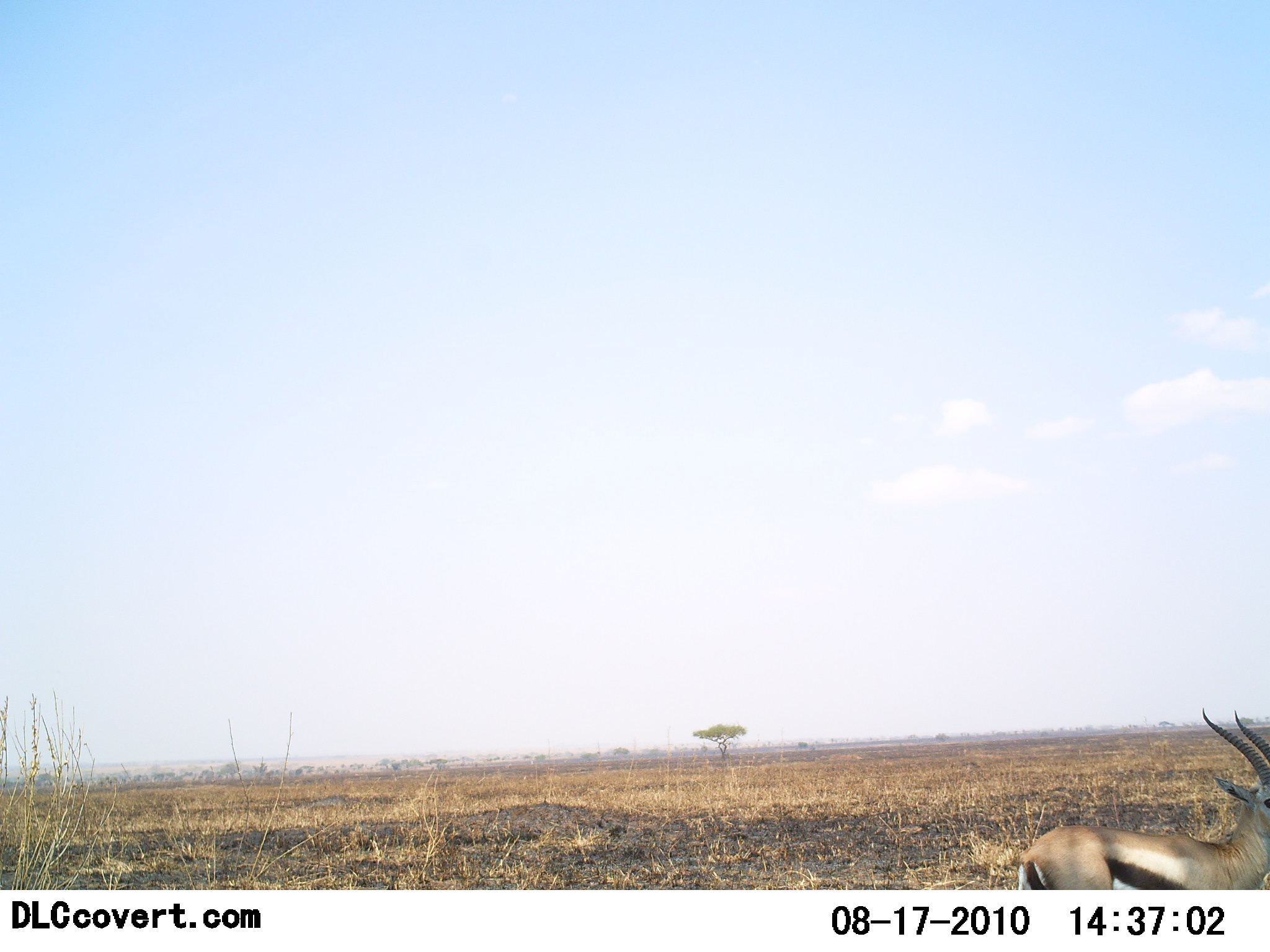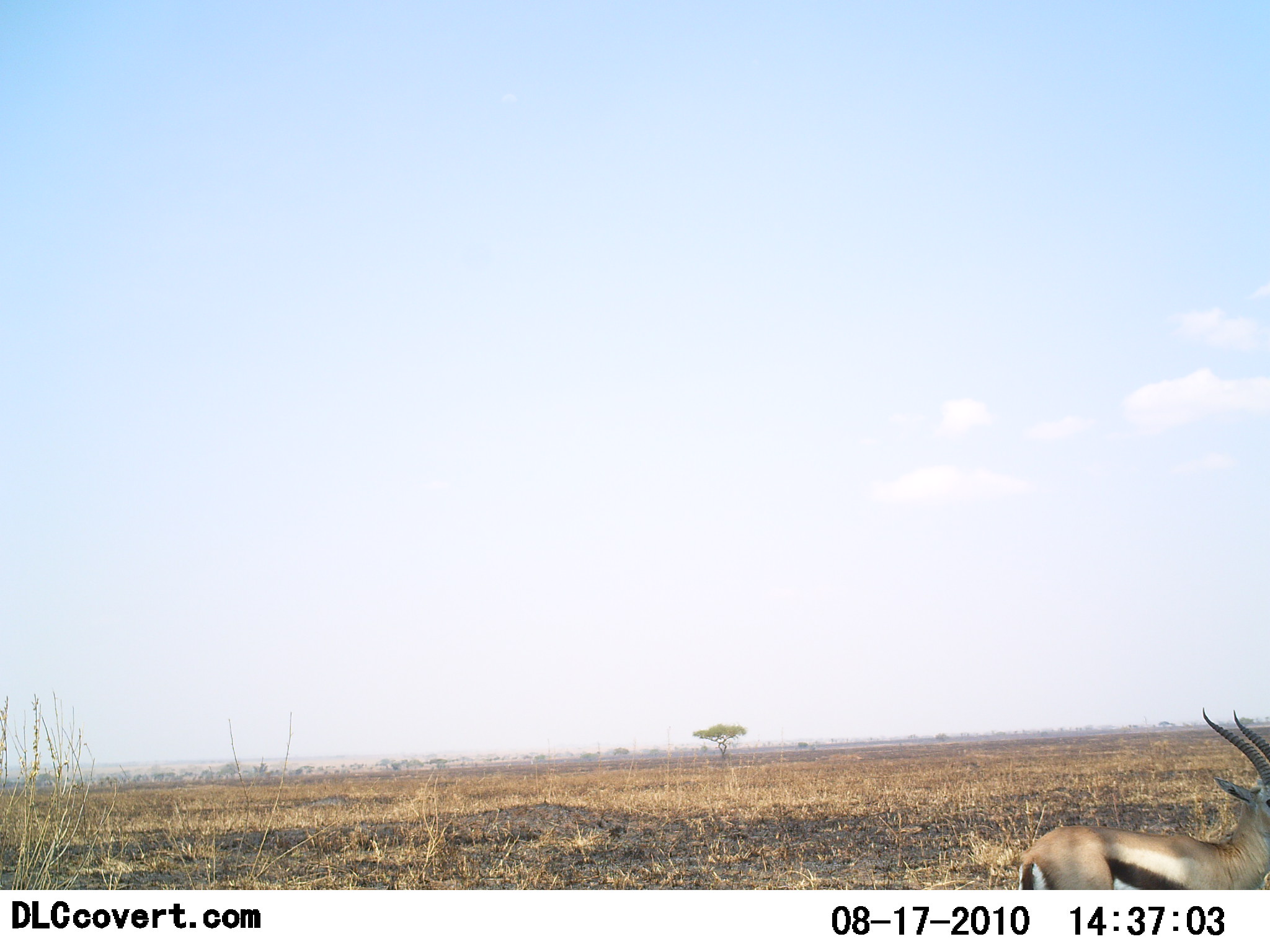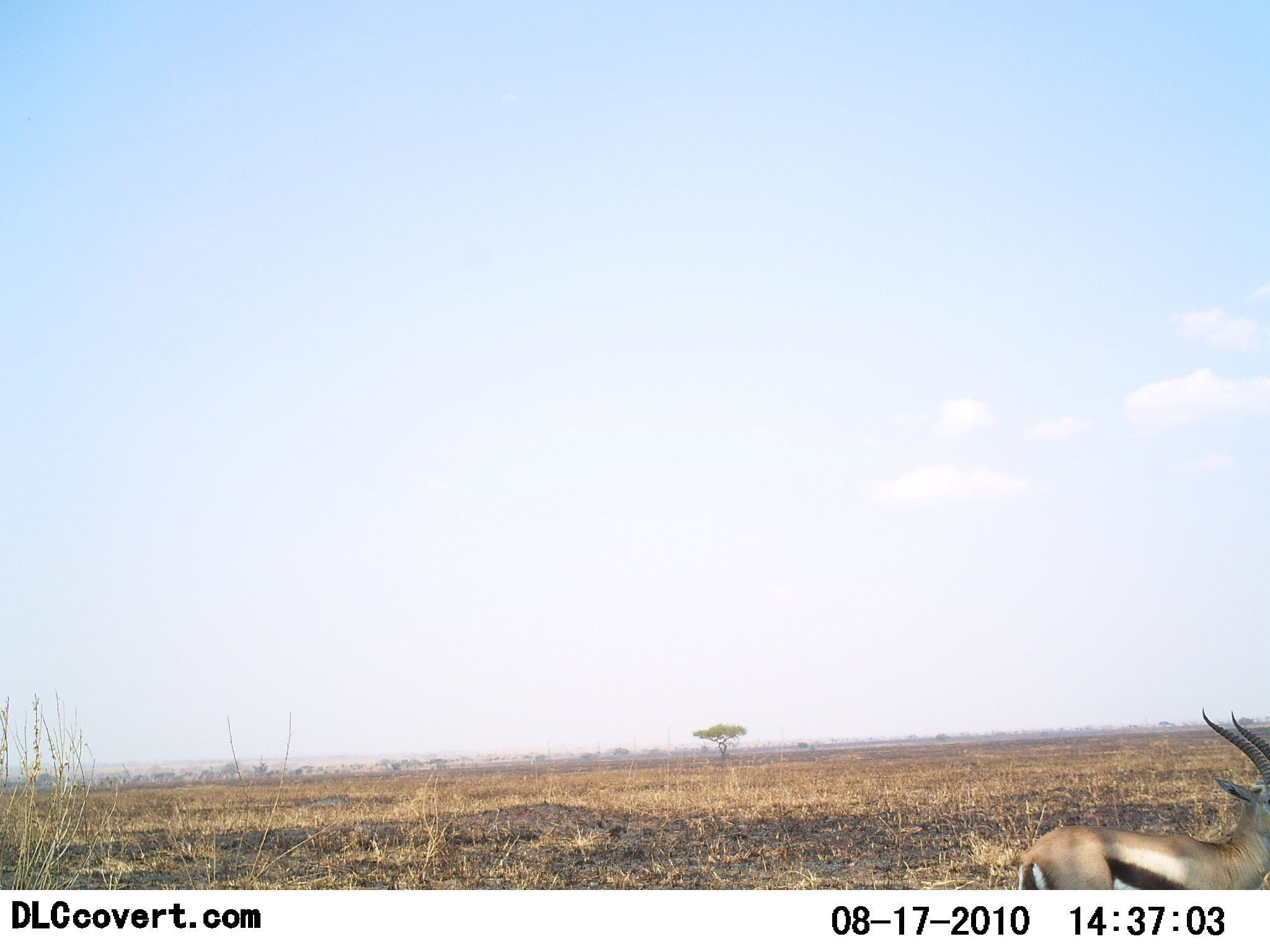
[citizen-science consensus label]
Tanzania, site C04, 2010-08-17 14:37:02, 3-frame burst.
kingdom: Animalia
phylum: Chordata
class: Mammalia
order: Artiodactyla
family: Bovidae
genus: Eudorcas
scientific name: Eudorcas thomsonii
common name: thomson's gazelle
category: gazellethomsons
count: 1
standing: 100%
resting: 0%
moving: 0%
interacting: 0%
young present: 0%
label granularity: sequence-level